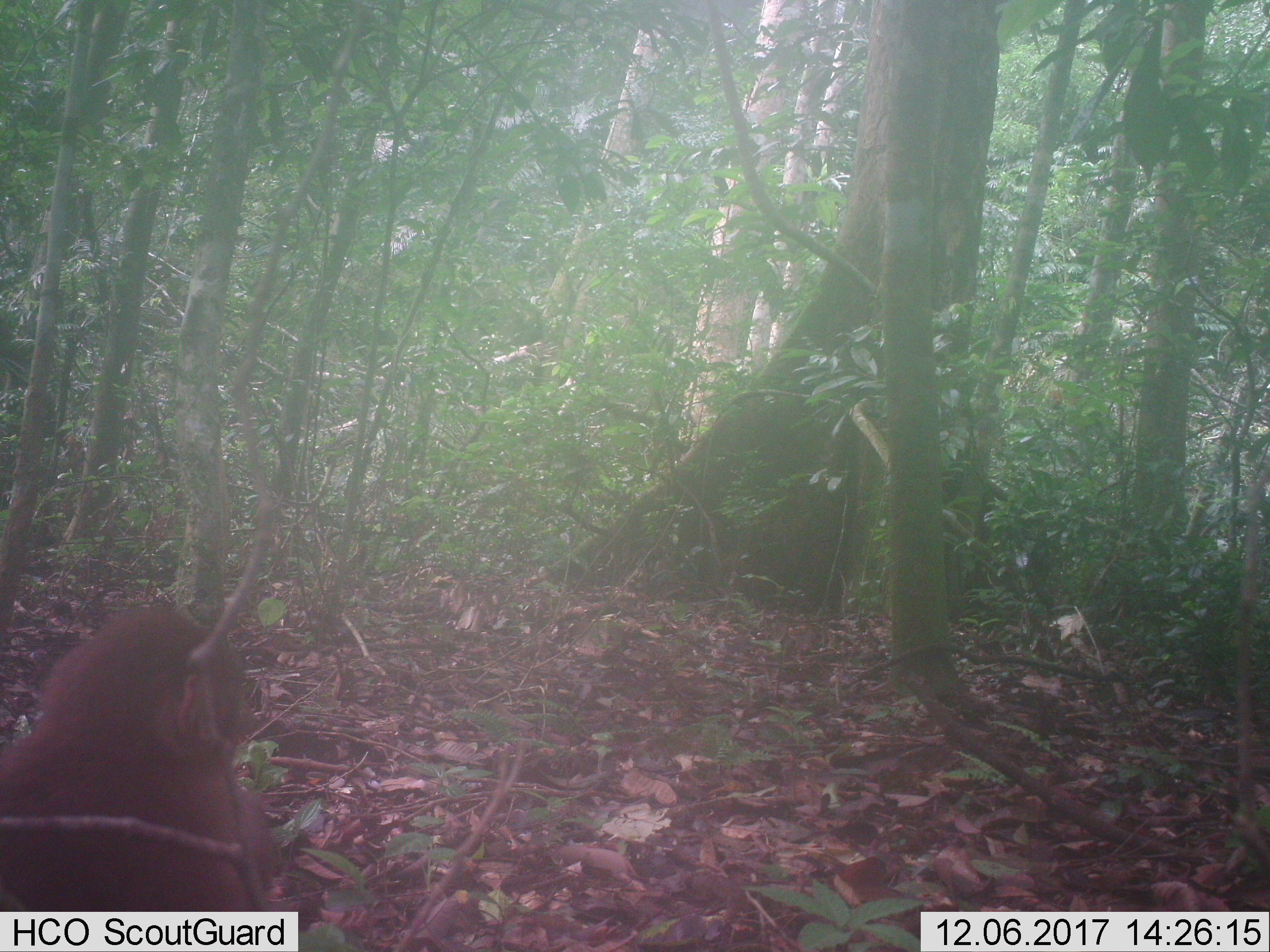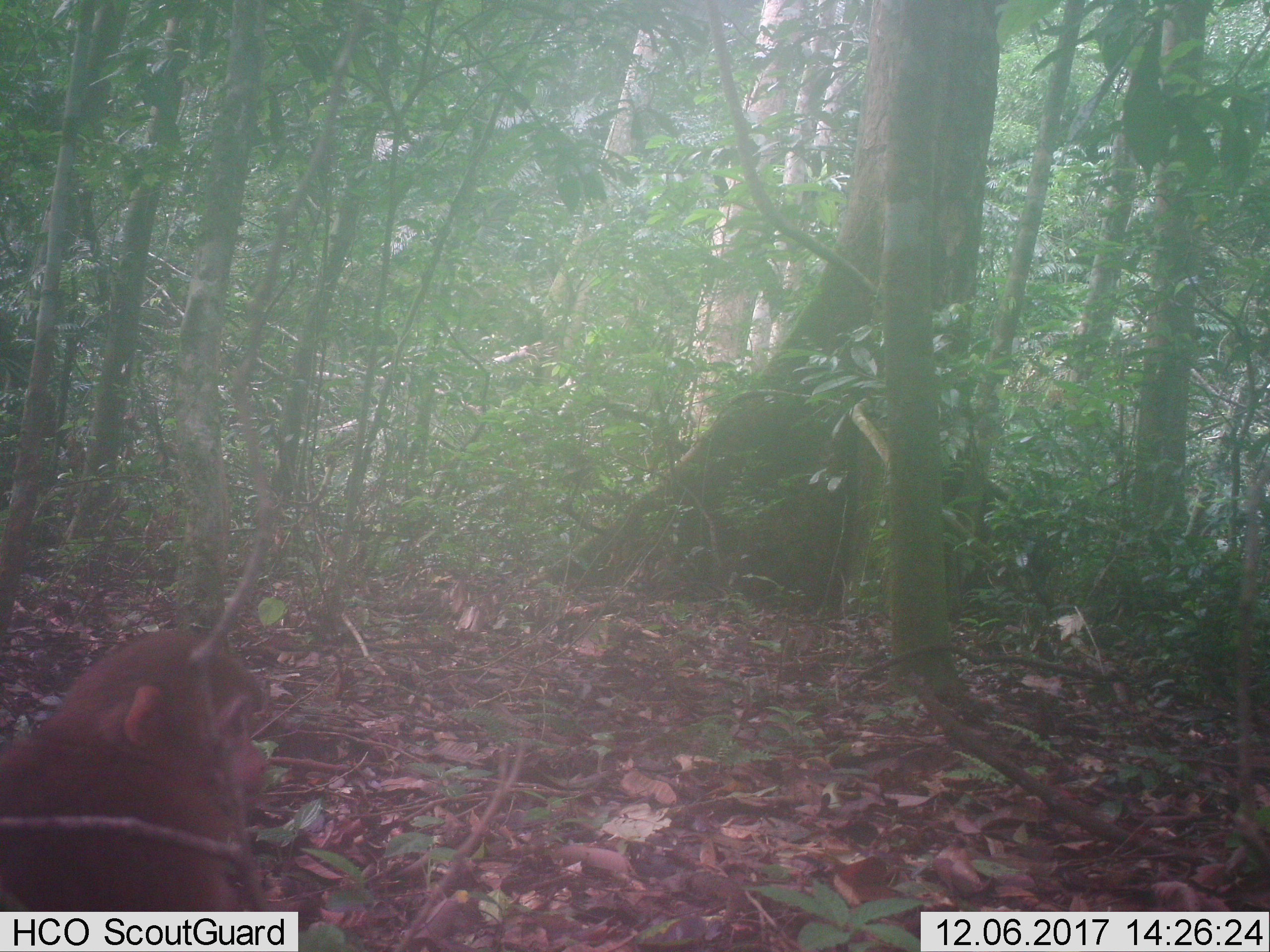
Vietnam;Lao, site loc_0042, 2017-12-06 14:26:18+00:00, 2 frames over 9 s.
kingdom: Animalia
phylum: Chordata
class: Mammalia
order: Primates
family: Cercopithecidae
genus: Macaca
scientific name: Macaca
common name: macaques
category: assam or rhesus macaque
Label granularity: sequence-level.